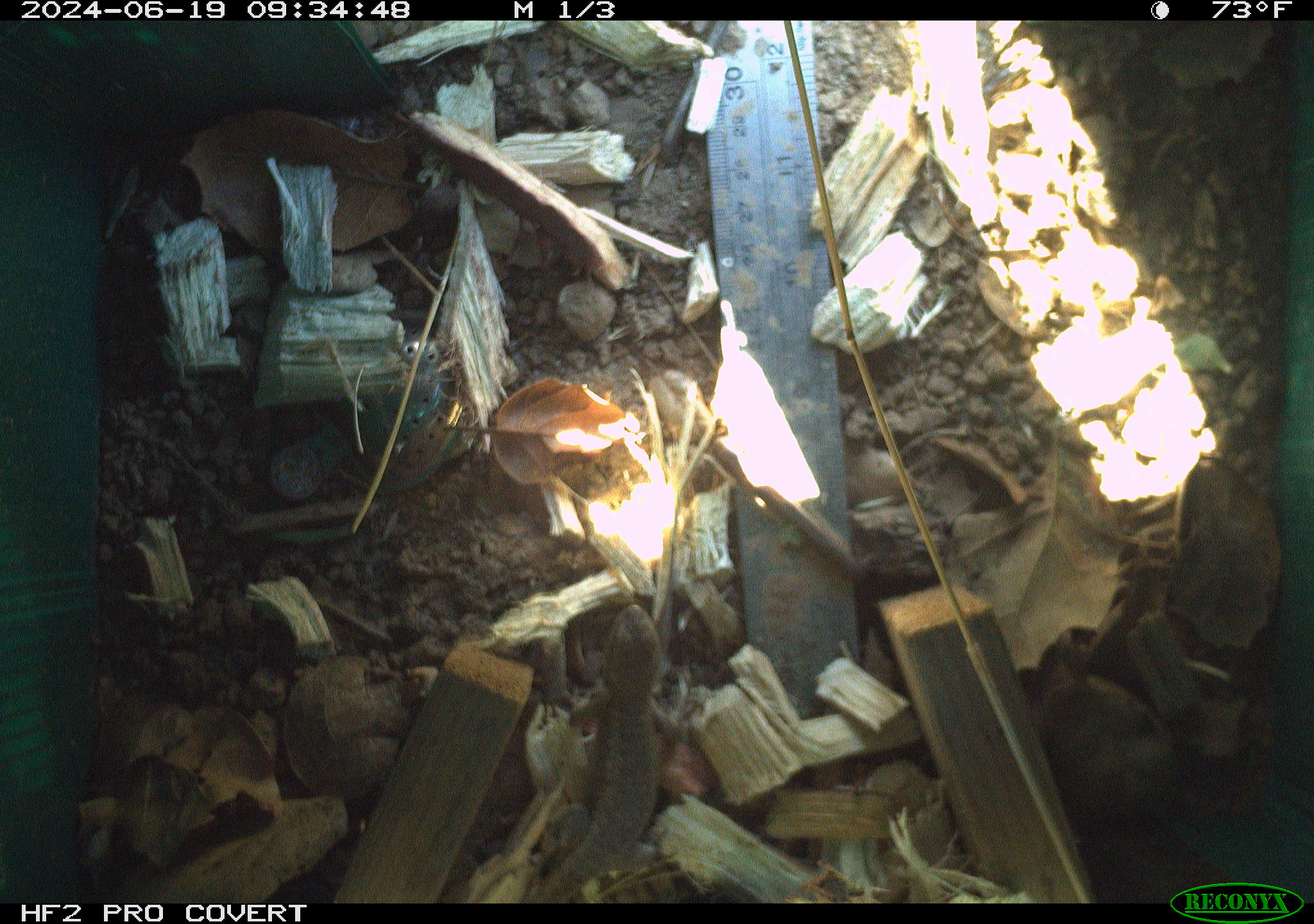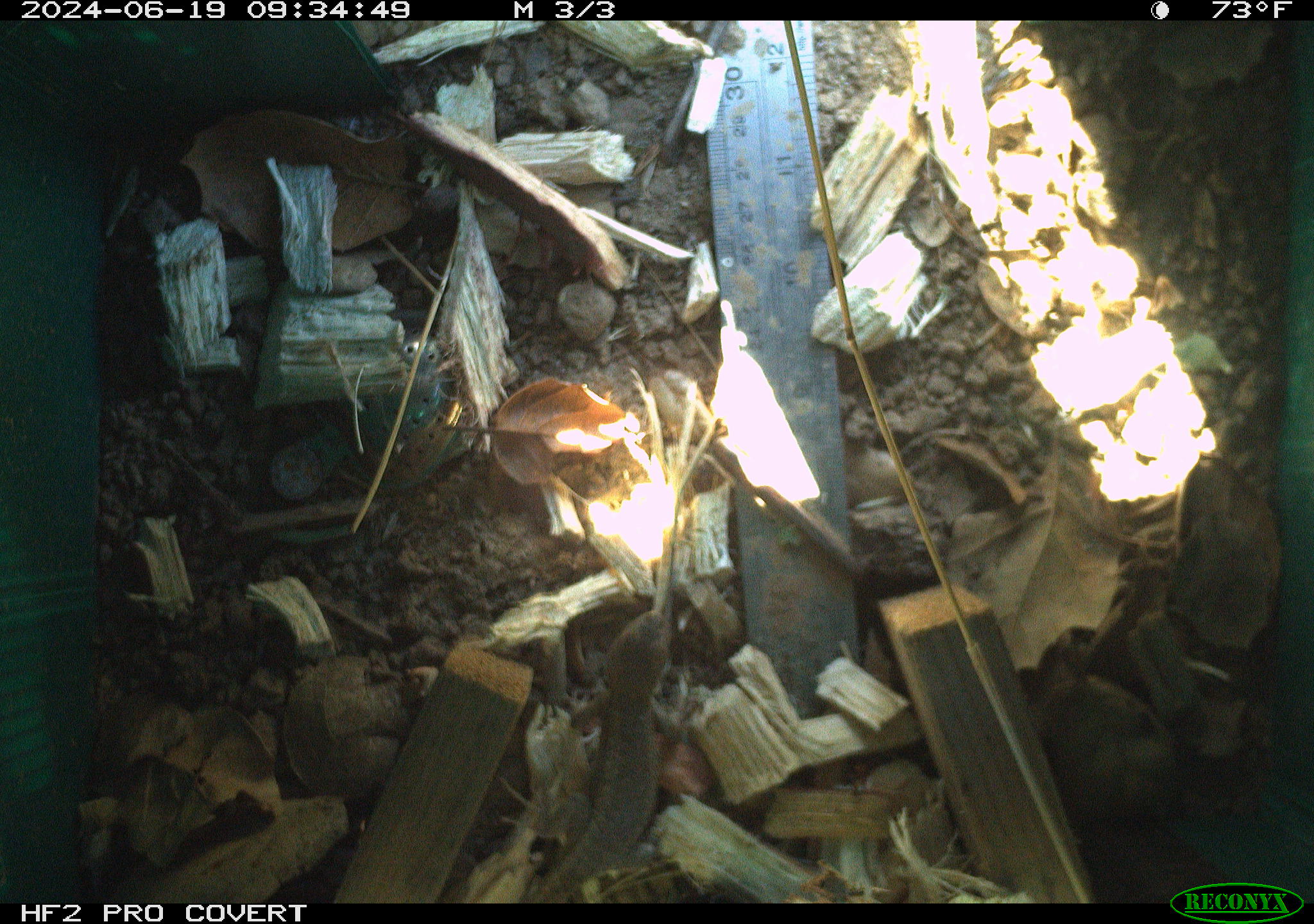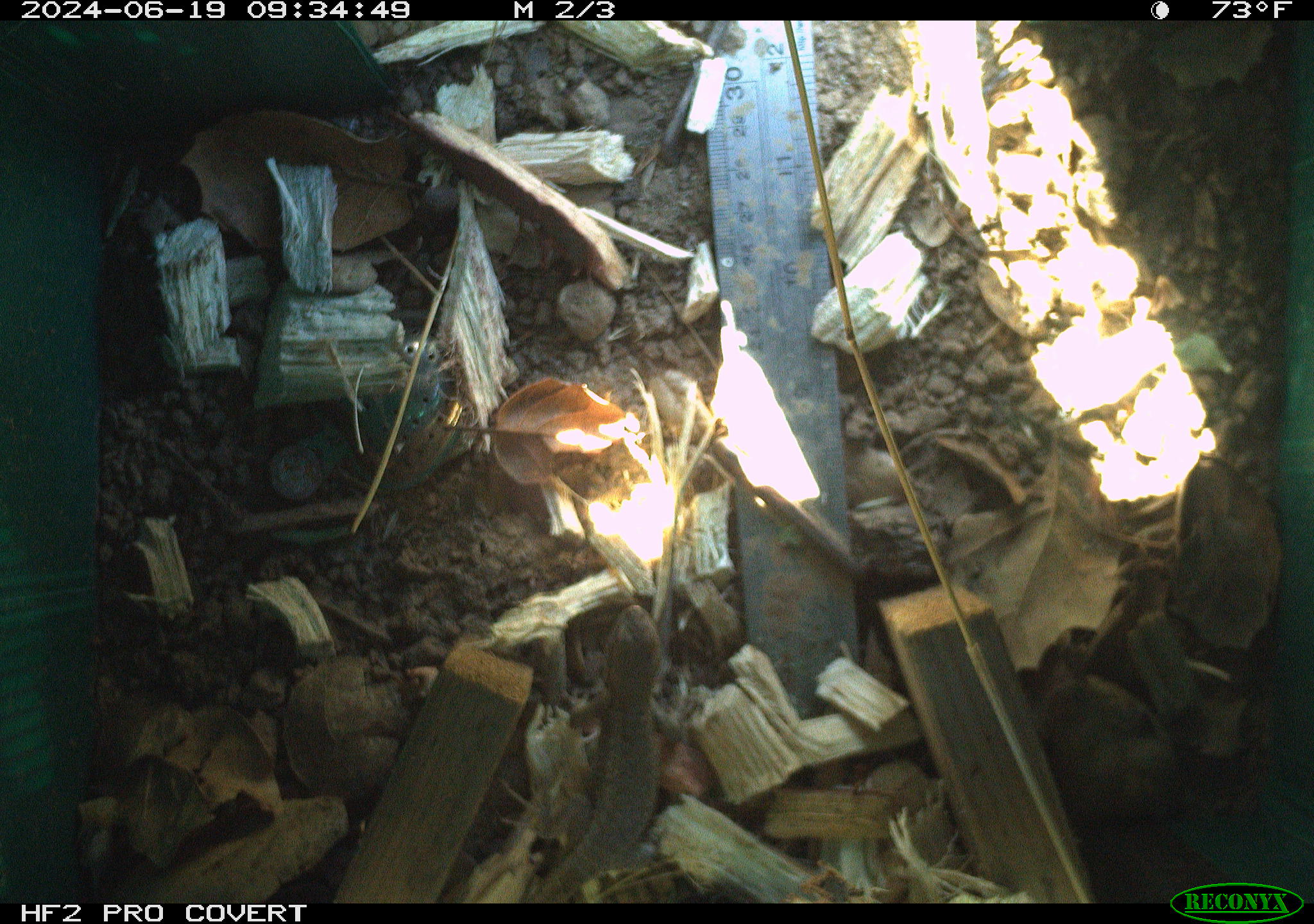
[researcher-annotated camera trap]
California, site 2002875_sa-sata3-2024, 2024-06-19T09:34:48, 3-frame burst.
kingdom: Animalia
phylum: Chordata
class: Reptilia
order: Squamata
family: Phrynosomatidae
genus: Sceloporus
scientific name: Sceloporus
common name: spiny lizards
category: sceloporus species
Sceloporus species (spiny lizards) (Sceloporus).